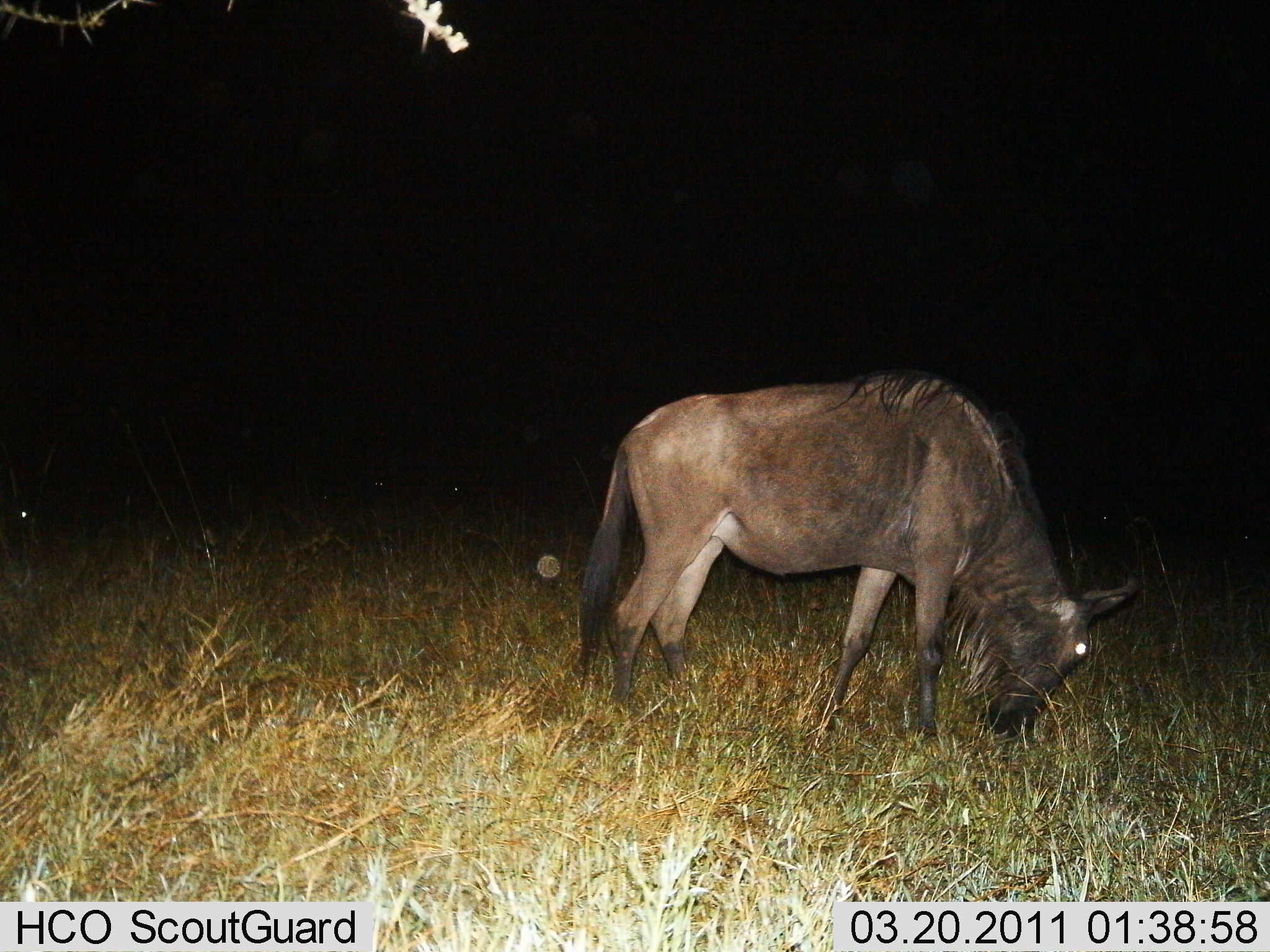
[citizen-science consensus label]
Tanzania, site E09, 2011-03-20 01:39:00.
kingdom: Animalia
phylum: Chordata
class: Mammalia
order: Artiodactyla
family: Bovidae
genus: Connochaetes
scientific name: Connochaetes taurinus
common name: blue wildebeest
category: wildebeest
Wildebeest (blue wildebeest) (Connochaetes taurinus), count 1. Behavior (volunteer vote fractions): standing 7%, resting 7%, moving 0%, interacting 0%. Young present (vote fraction): 0%. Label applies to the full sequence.